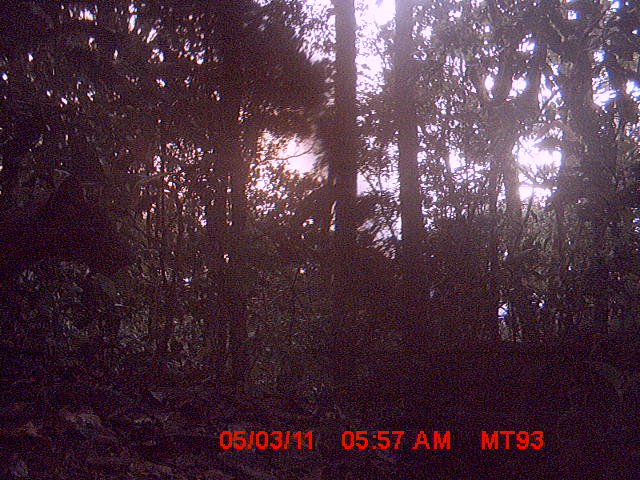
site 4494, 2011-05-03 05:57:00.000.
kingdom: Animalia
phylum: Chordata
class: Mammalia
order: Carnivora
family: Eupleridae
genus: Cryptoprocta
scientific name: Cryptoprocta ferox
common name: fossa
Cryptoprocta ferox (fossa), count 1.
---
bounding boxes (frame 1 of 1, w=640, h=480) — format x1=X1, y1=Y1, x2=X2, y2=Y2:
cryptoprocta ferox: x1=0, y1=173, x2=138, y2=279